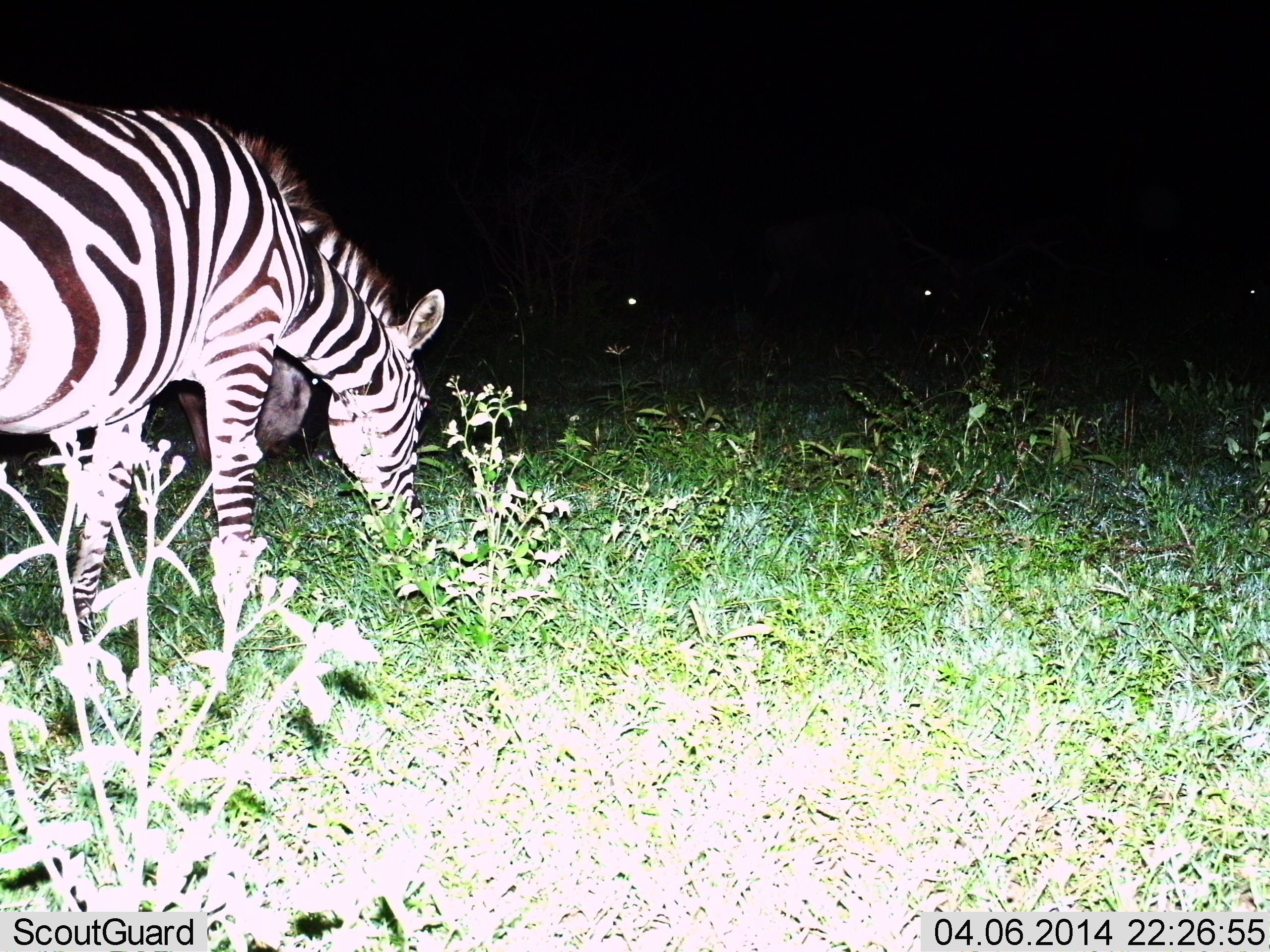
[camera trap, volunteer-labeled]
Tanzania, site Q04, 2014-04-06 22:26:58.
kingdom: Animalia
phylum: Chordata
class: Mammalia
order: Perissodactyla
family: Equidae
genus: Equus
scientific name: Equus quagga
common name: plains zebra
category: zebra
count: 1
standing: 33%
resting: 0%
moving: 0%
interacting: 0%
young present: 0%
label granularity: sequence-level